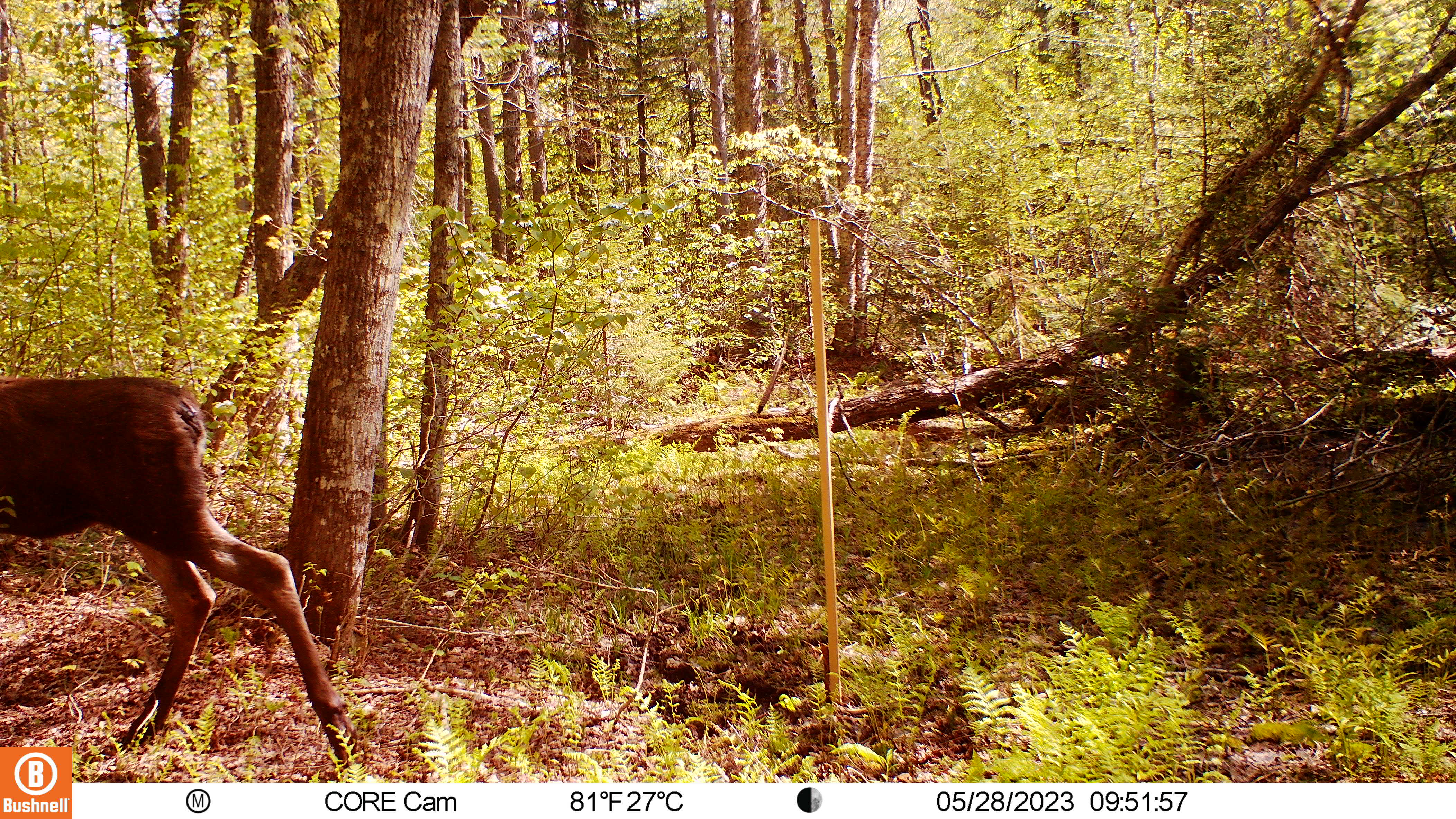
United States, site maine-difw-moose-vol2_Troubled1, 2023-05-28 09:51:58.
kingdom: Animalia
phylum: Chordata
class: Mammalia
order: Artiodactyla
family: Cervidae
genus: Alces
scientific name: Alces alces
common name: moose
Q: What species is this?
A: Moose (Alces alces).